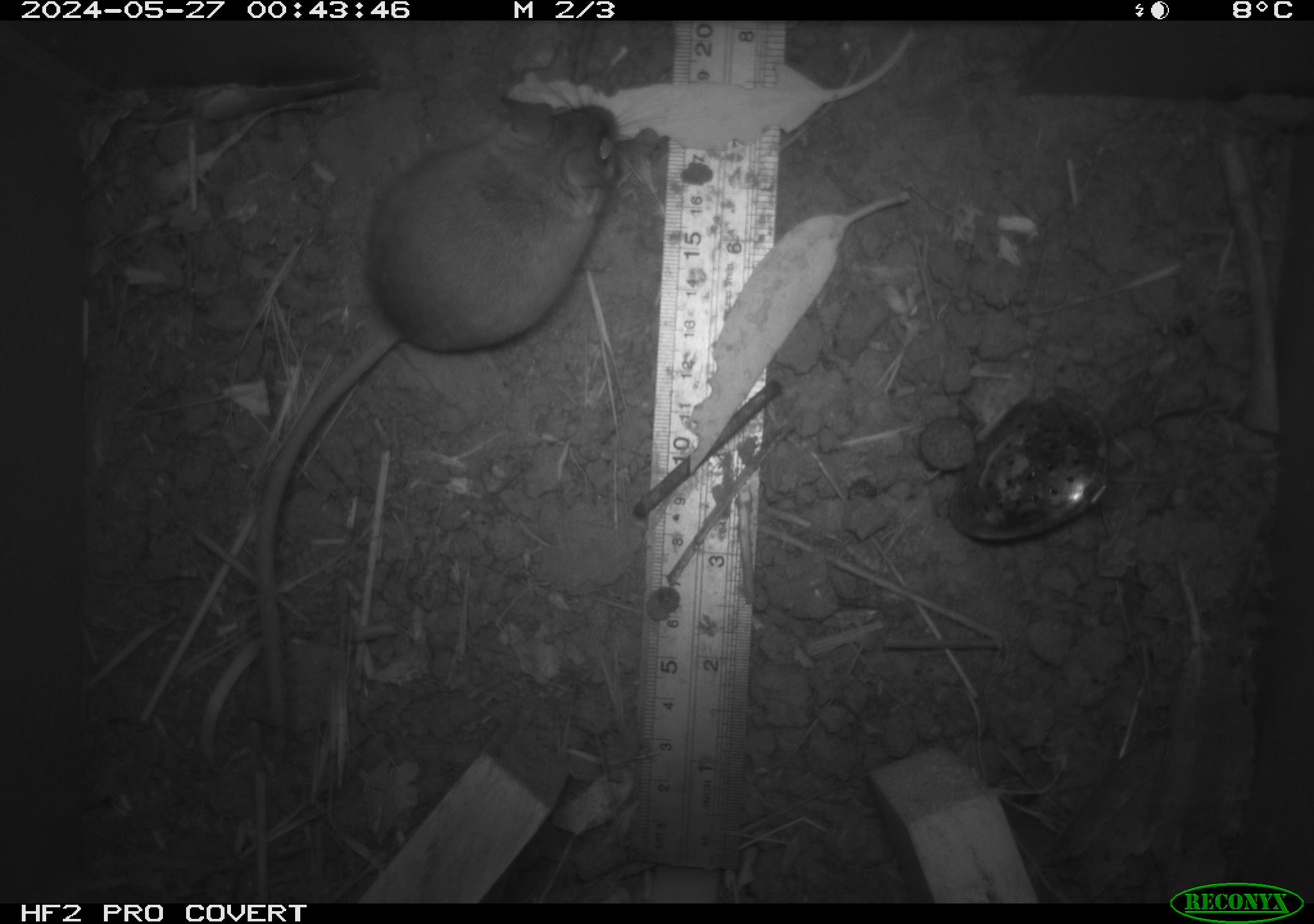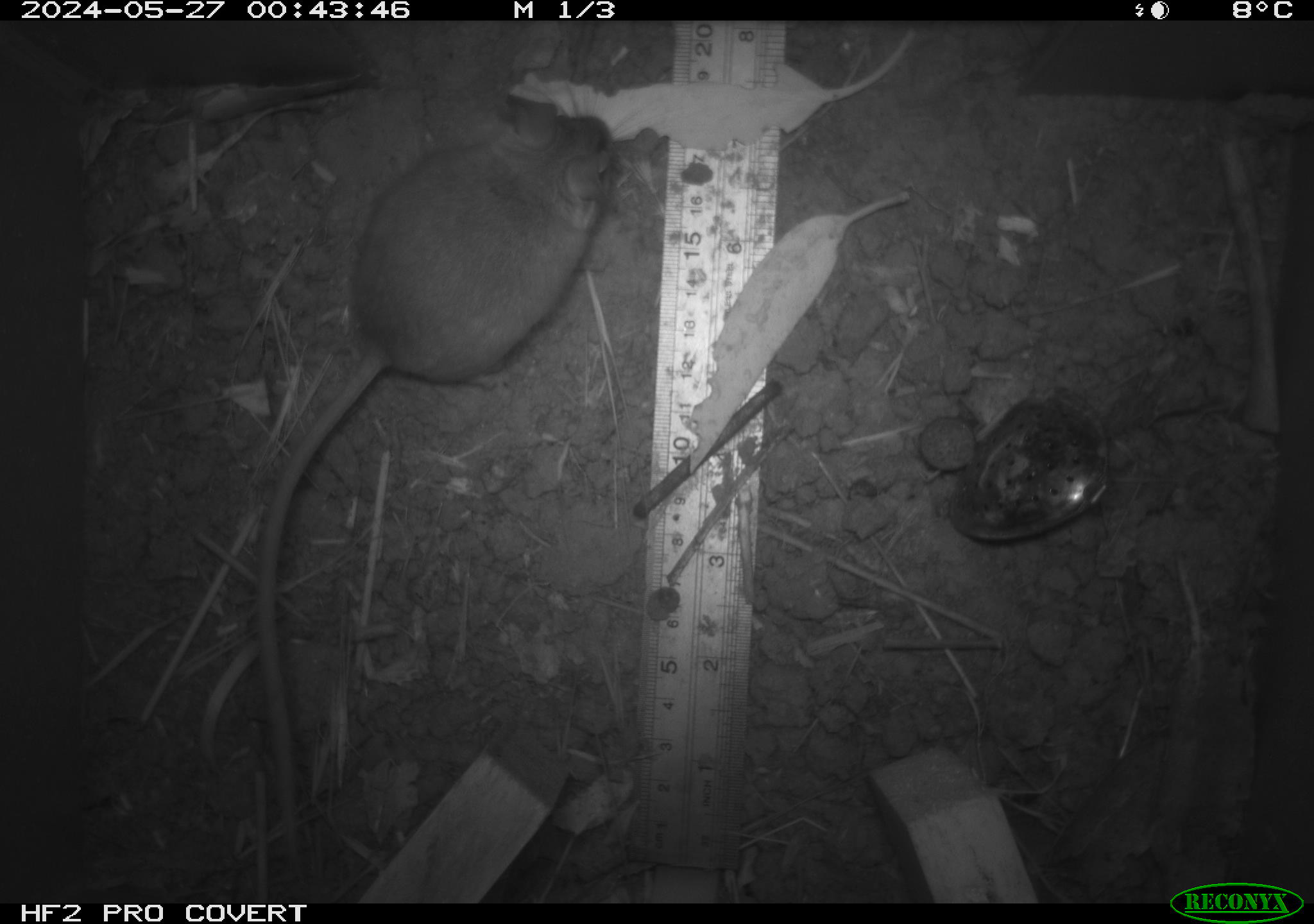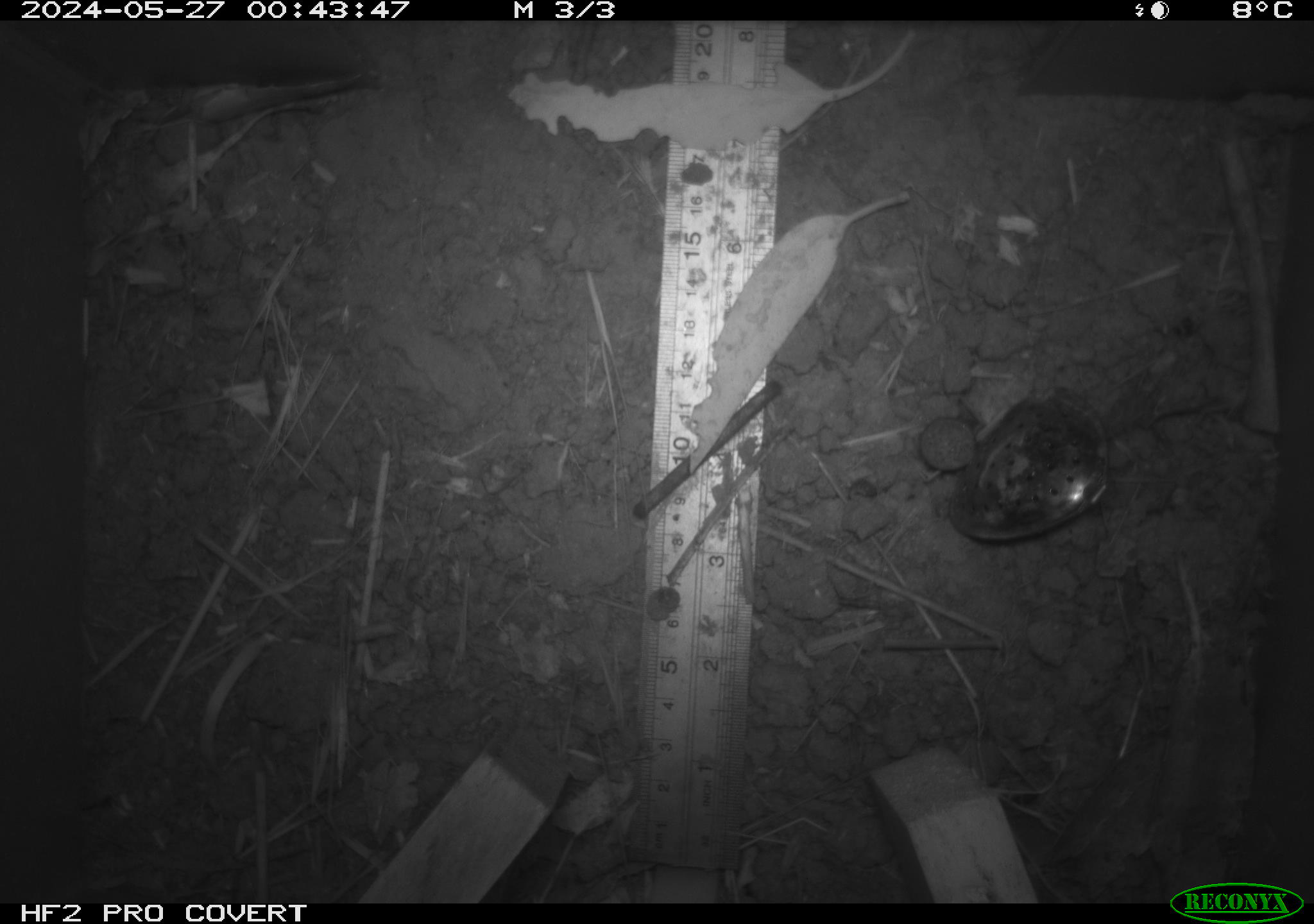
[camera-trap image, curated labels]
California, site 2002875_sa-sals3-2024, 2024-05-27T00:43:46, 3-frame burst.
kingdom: Animalia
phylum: Chordata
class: Mammalia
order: Rodentia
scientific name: Rodentia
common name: mouse species